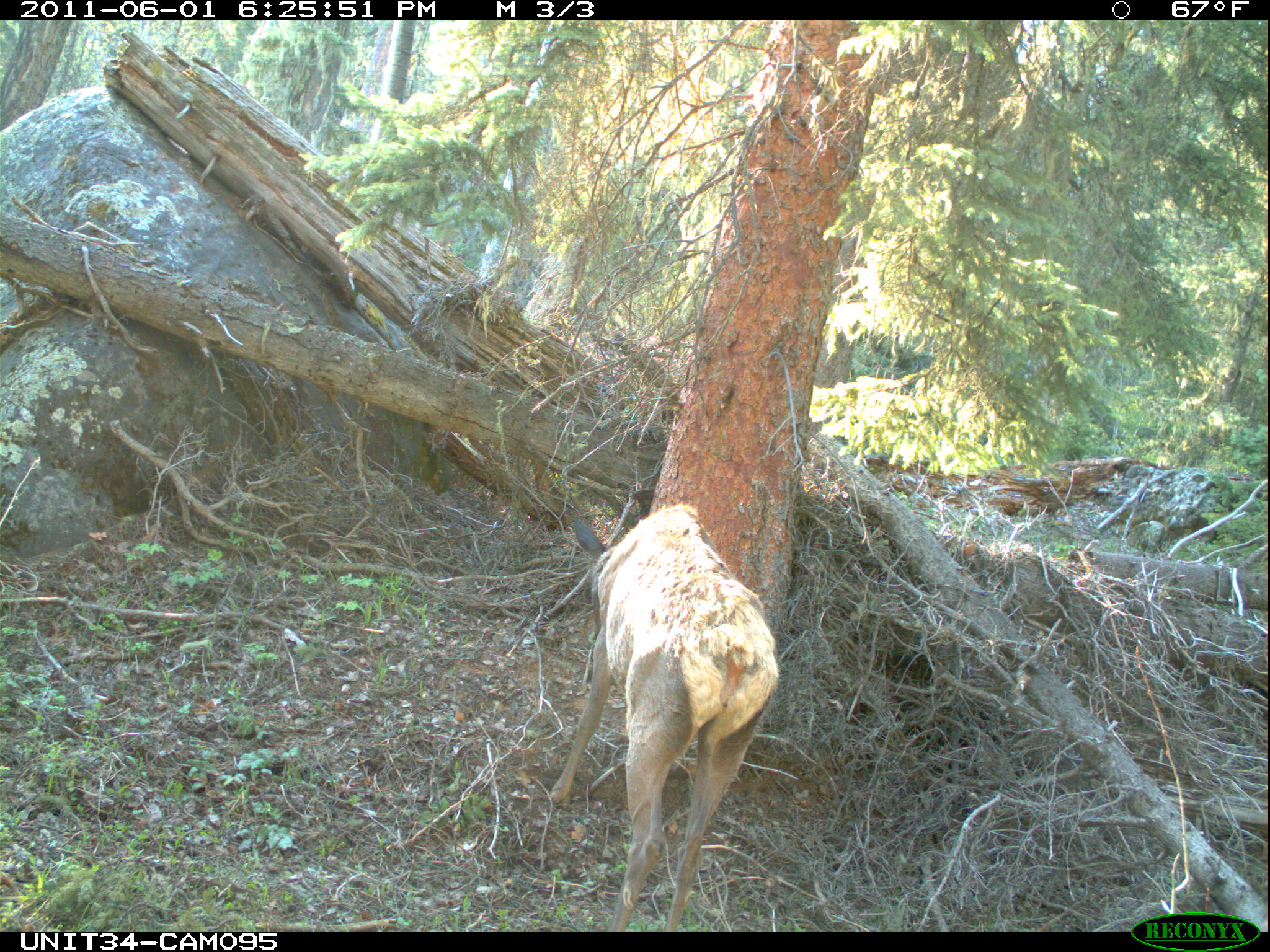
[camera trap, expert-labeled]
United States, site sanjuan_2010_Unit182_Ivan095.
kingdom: Animalia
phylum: Chordata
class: Mammalia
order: Artiodactyla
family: Cervidae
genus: Cervus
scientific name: Cervus elaphus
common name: red deer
Cervus elaphus (red deer).